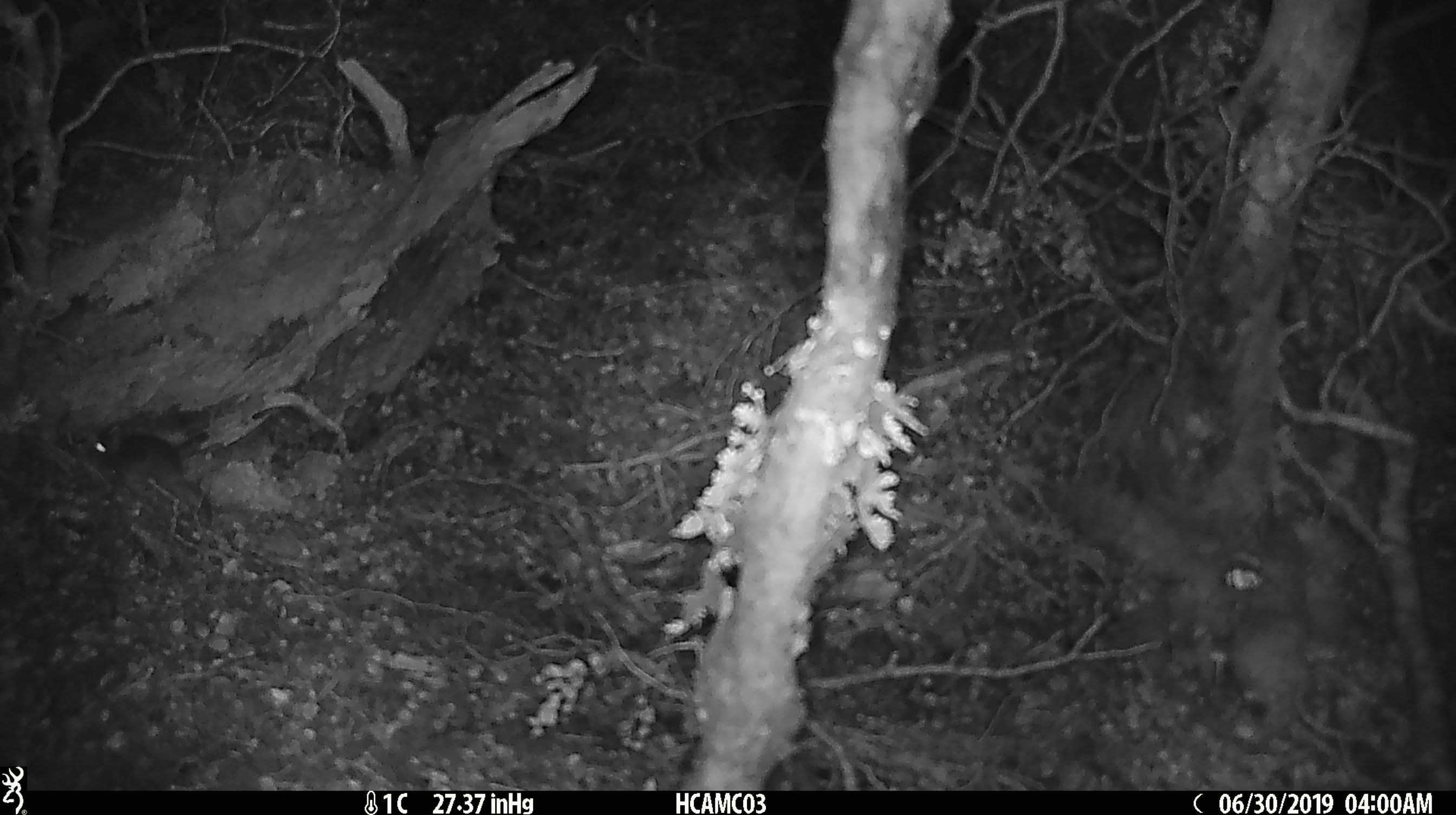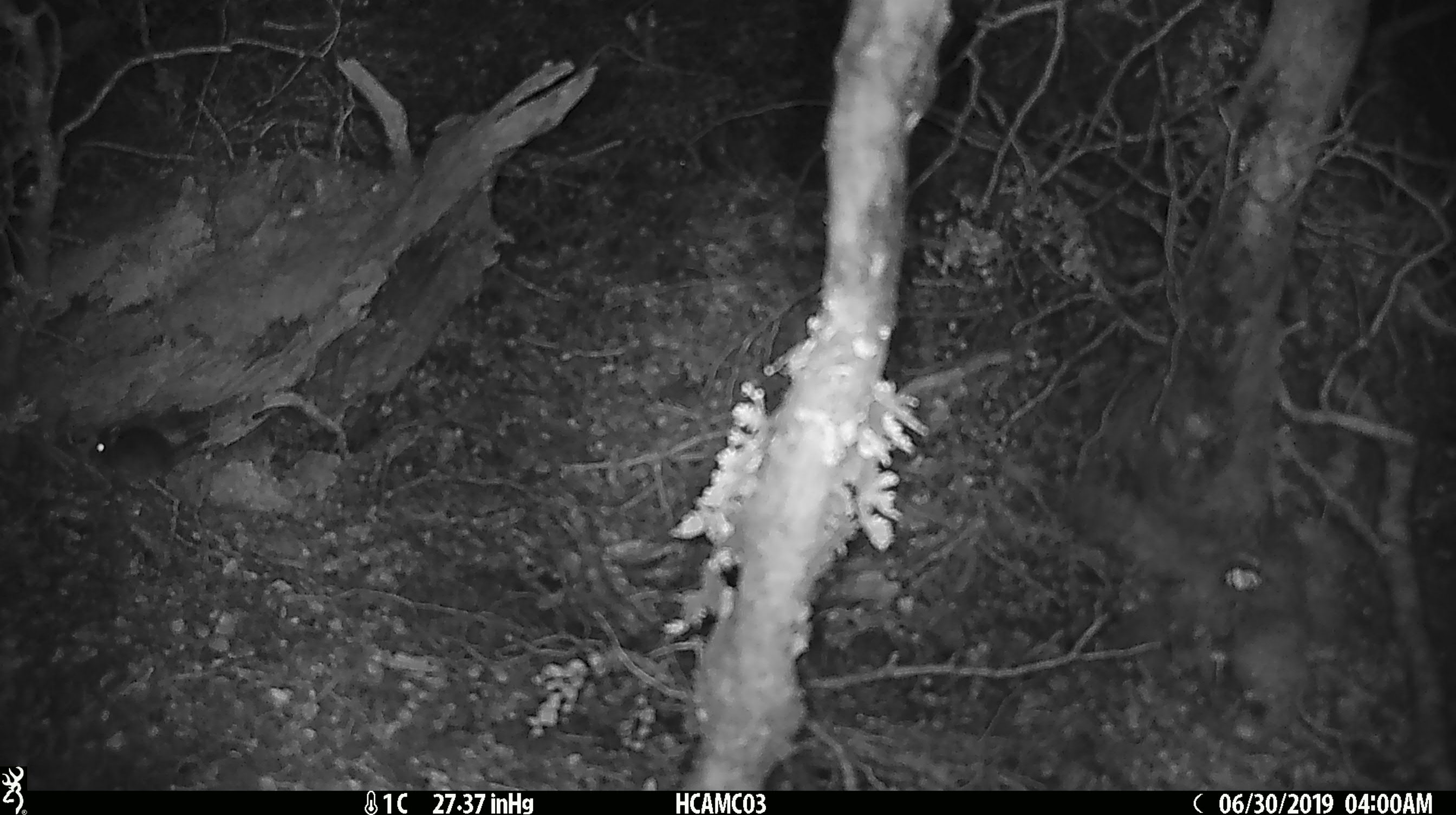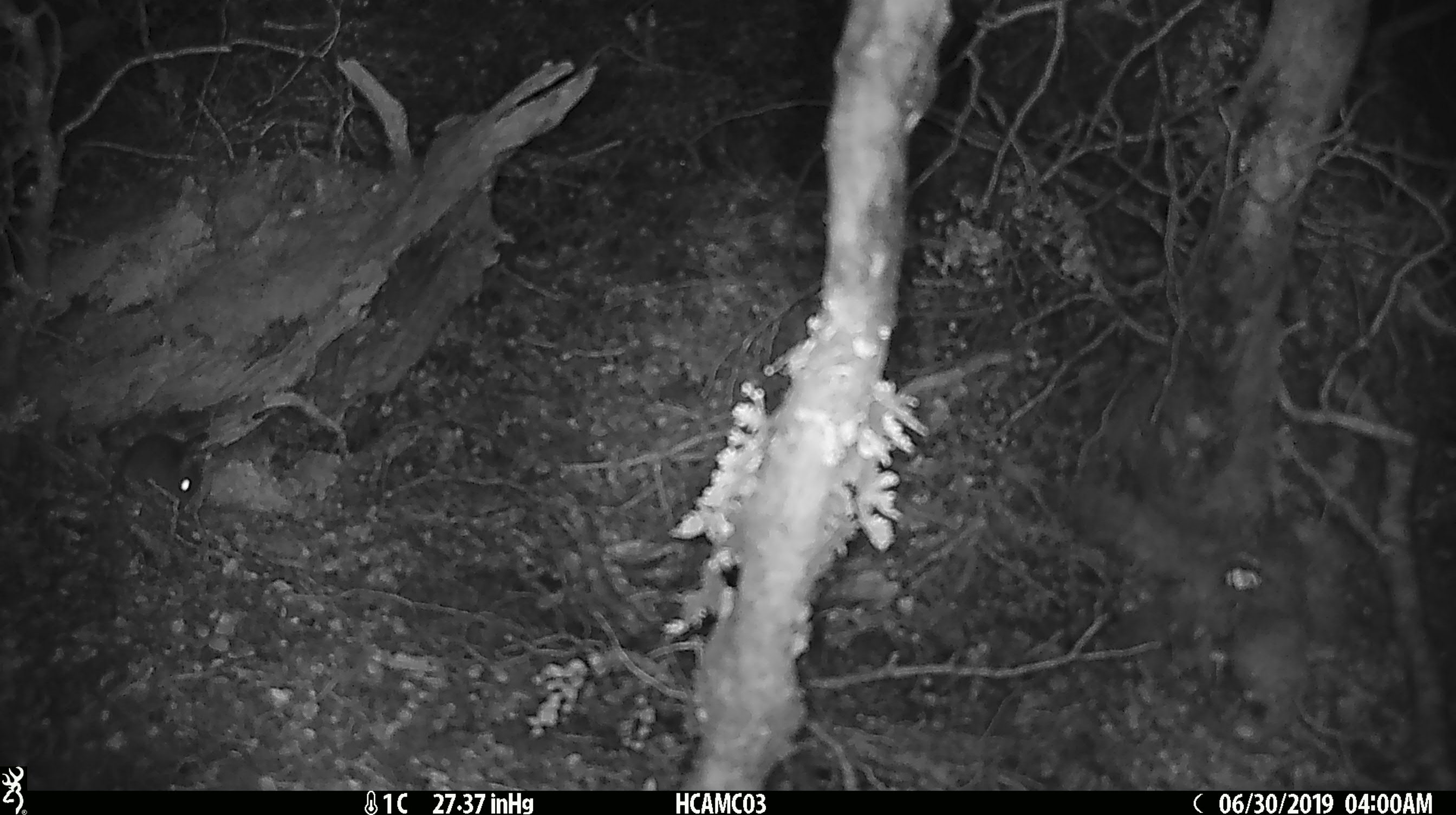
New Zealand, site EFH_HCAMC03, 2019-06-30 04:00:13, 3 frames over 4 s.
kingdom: Animalia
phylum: Chordata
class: Mammalia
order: Rodentia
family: Muridae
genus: Mus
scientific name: Mus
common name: mouse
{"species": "mouse (Mus)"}